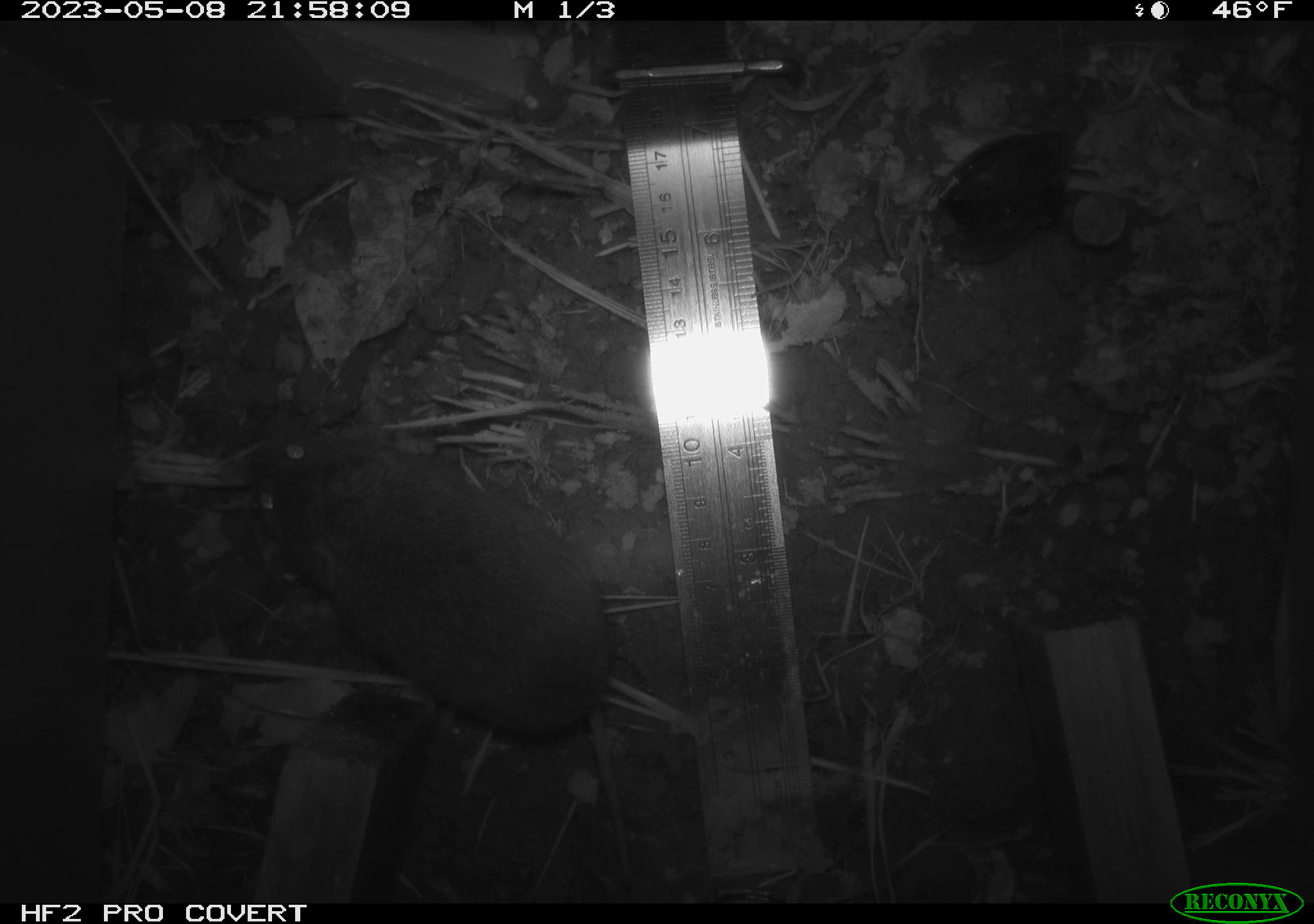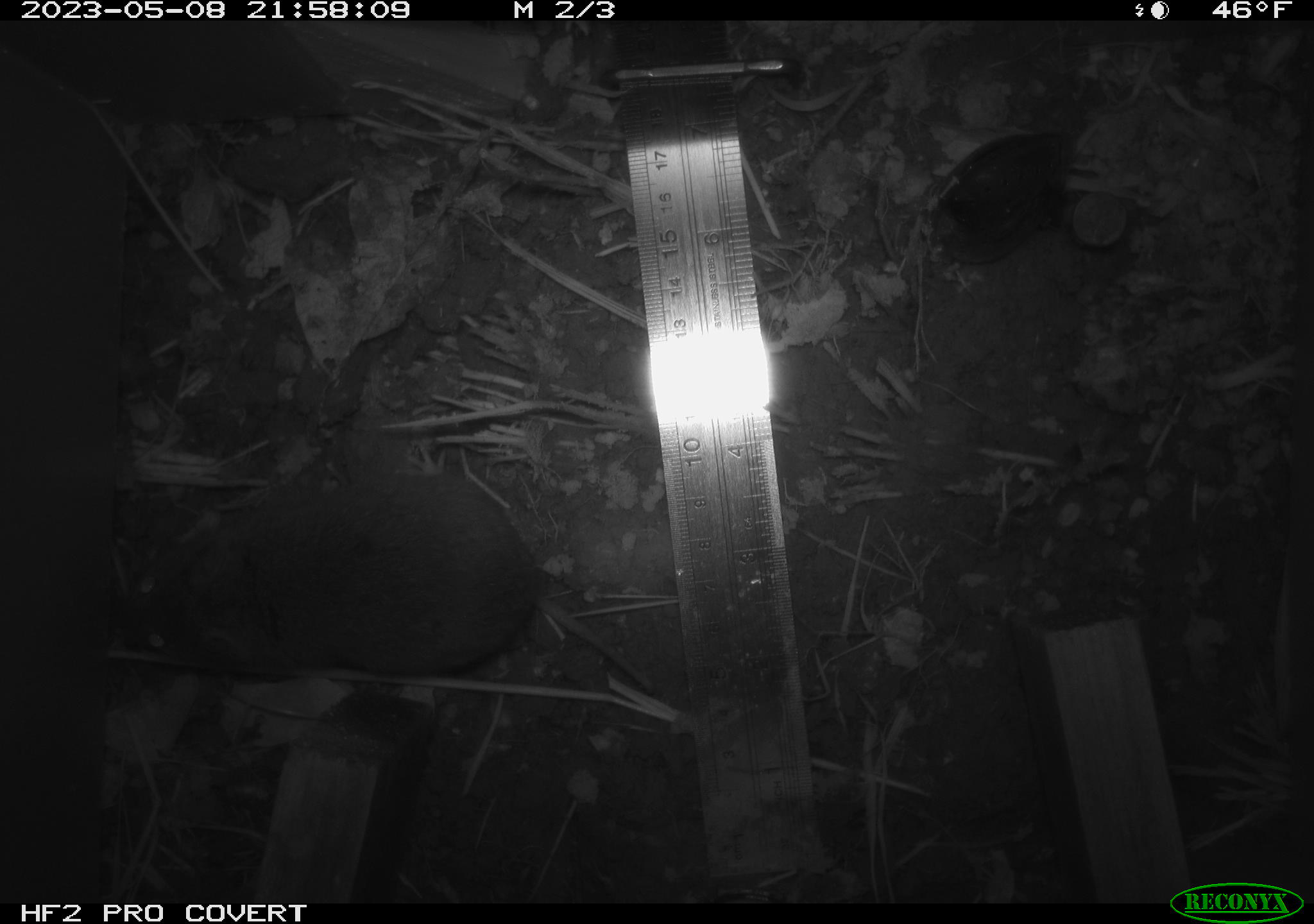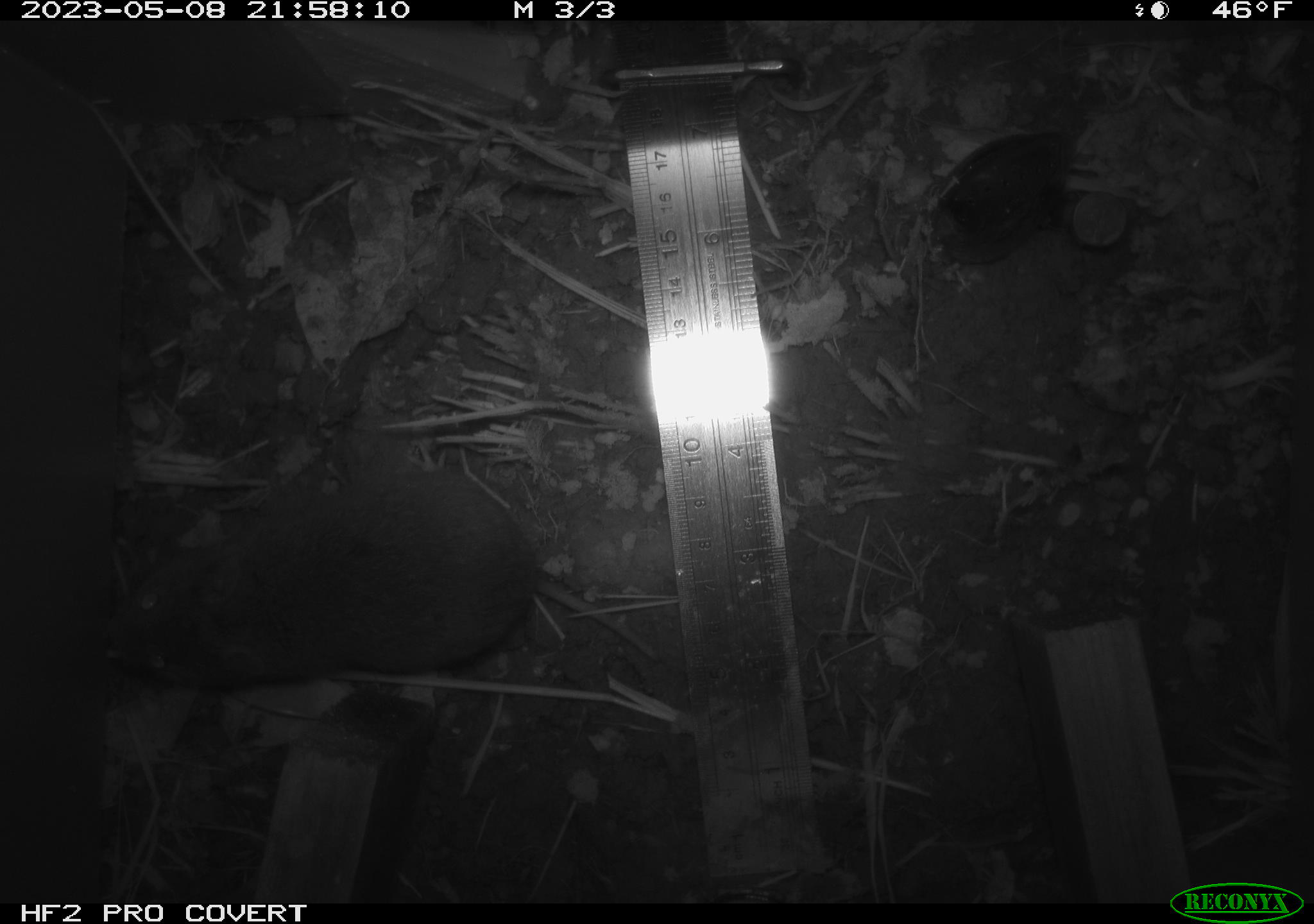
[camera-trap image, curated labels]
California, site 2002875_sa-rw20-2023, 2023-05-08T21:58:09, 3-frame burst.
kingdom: Animalia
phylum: Chordata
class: Mammalia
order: Rodentia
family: Cricetidae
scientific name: Arvicolinae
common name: voles, lemmings, and muskrats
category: arvicolinae subfamily